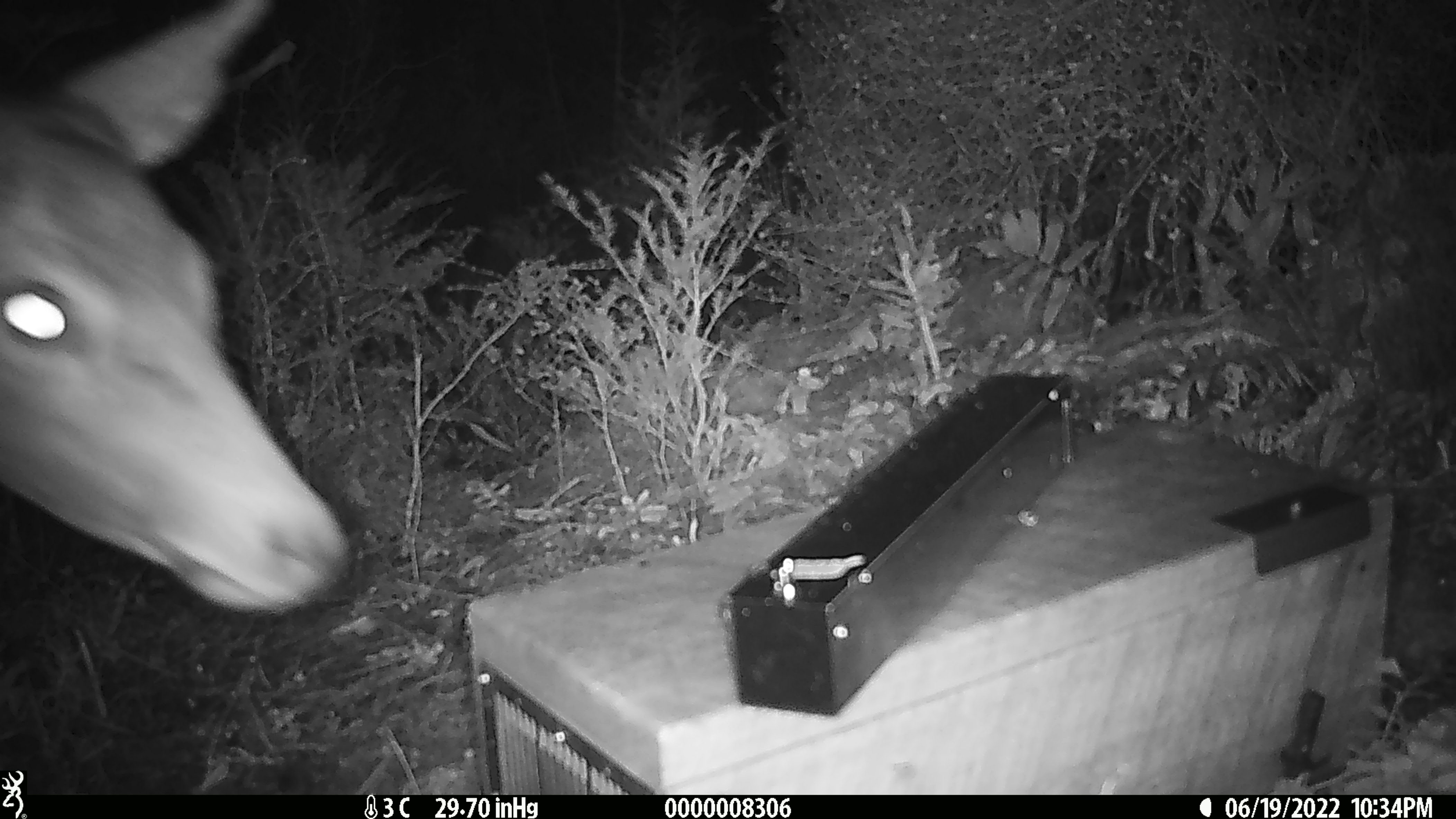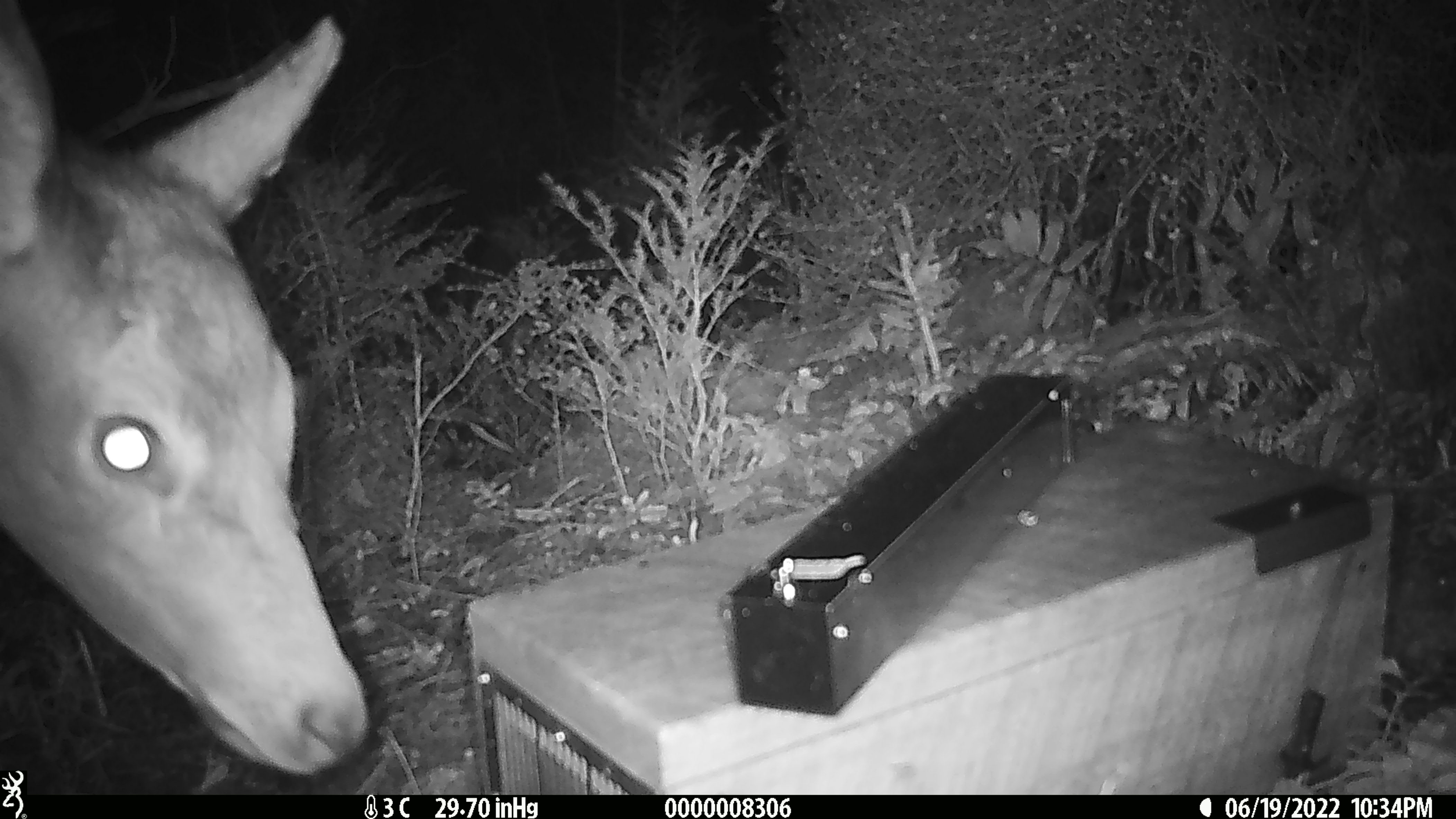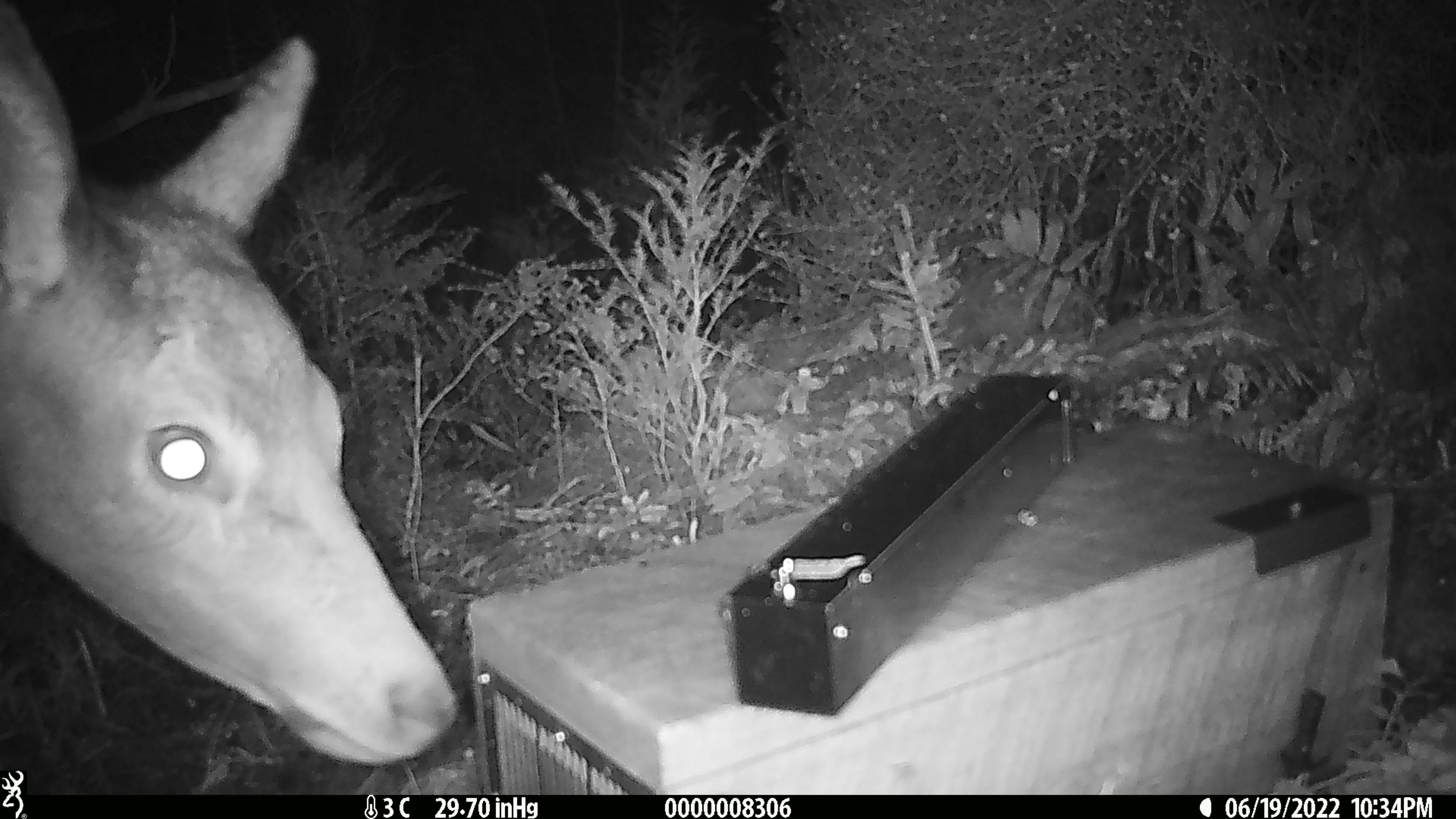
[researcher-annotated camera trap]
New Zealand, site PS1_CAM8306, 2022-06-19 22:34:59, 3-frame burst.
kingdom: Animalia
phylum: Chordata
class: Mammalia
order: Artiodactyla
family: Cervidae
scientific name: Cervidae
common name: deer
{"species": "deer (Cervidae)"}